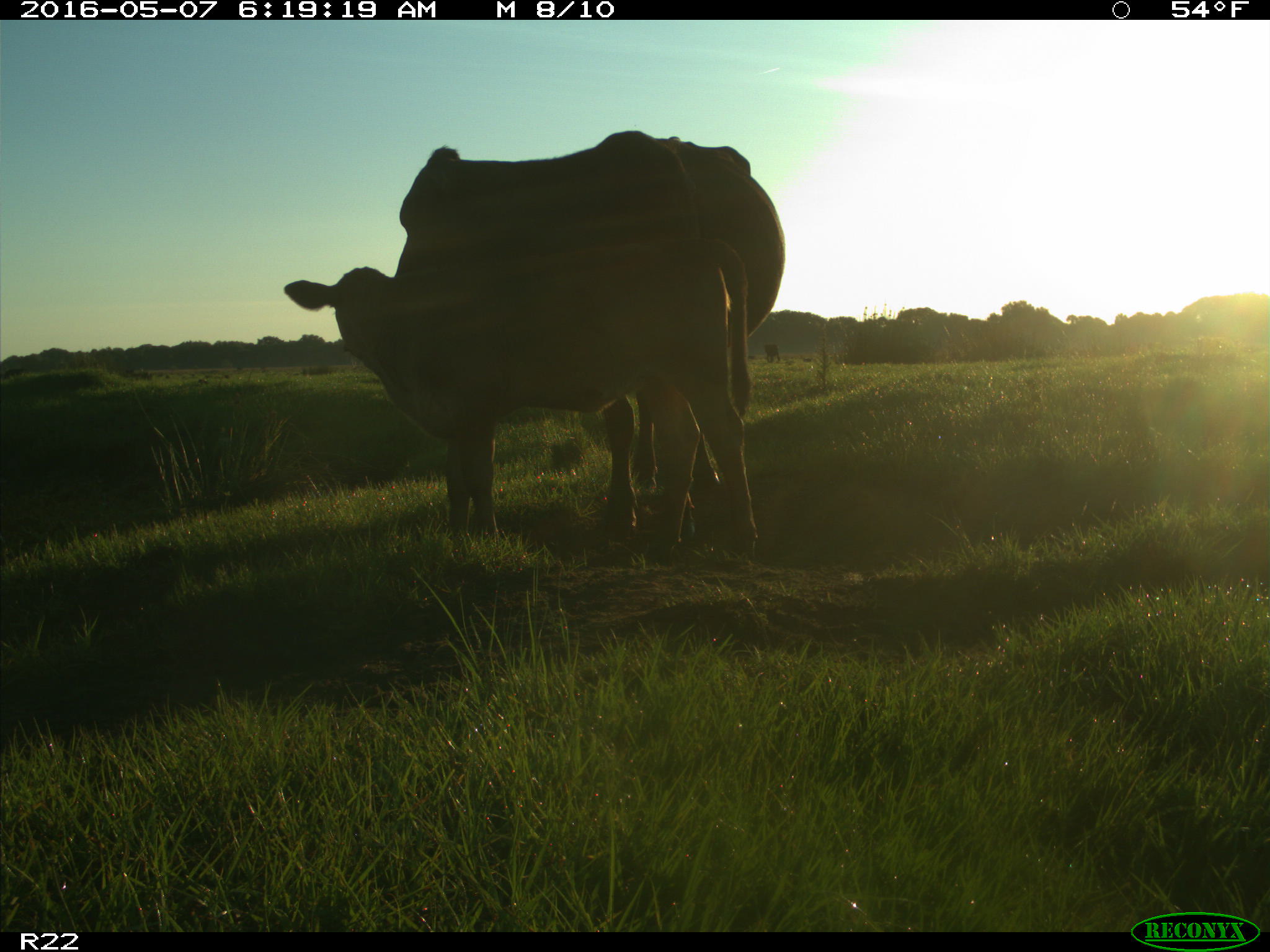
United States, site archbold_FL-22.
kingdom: Animalia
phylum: Chordata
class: Mammalia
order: Artiodactyla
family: Bovidae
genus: Bos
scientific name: Bos taurus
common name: domestic cow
Bos taurus (domestic cow).